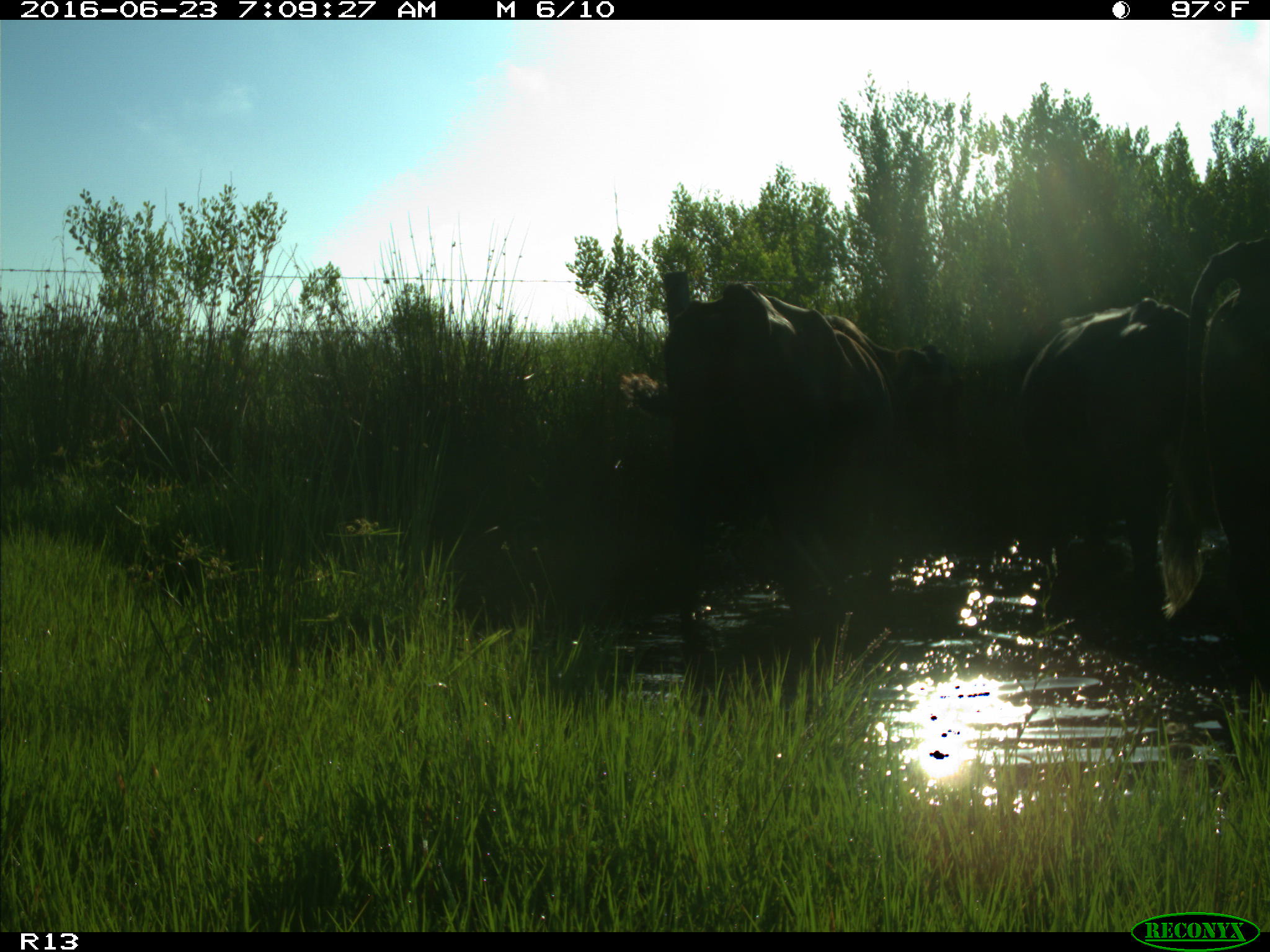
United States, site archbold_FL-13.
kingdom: Animalia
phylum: Chordata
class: Mammalia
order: Artiodactyla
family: Bovidae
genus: Bos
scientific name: Bos taurus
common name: domestic cow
Bos taurus (domestic cow).